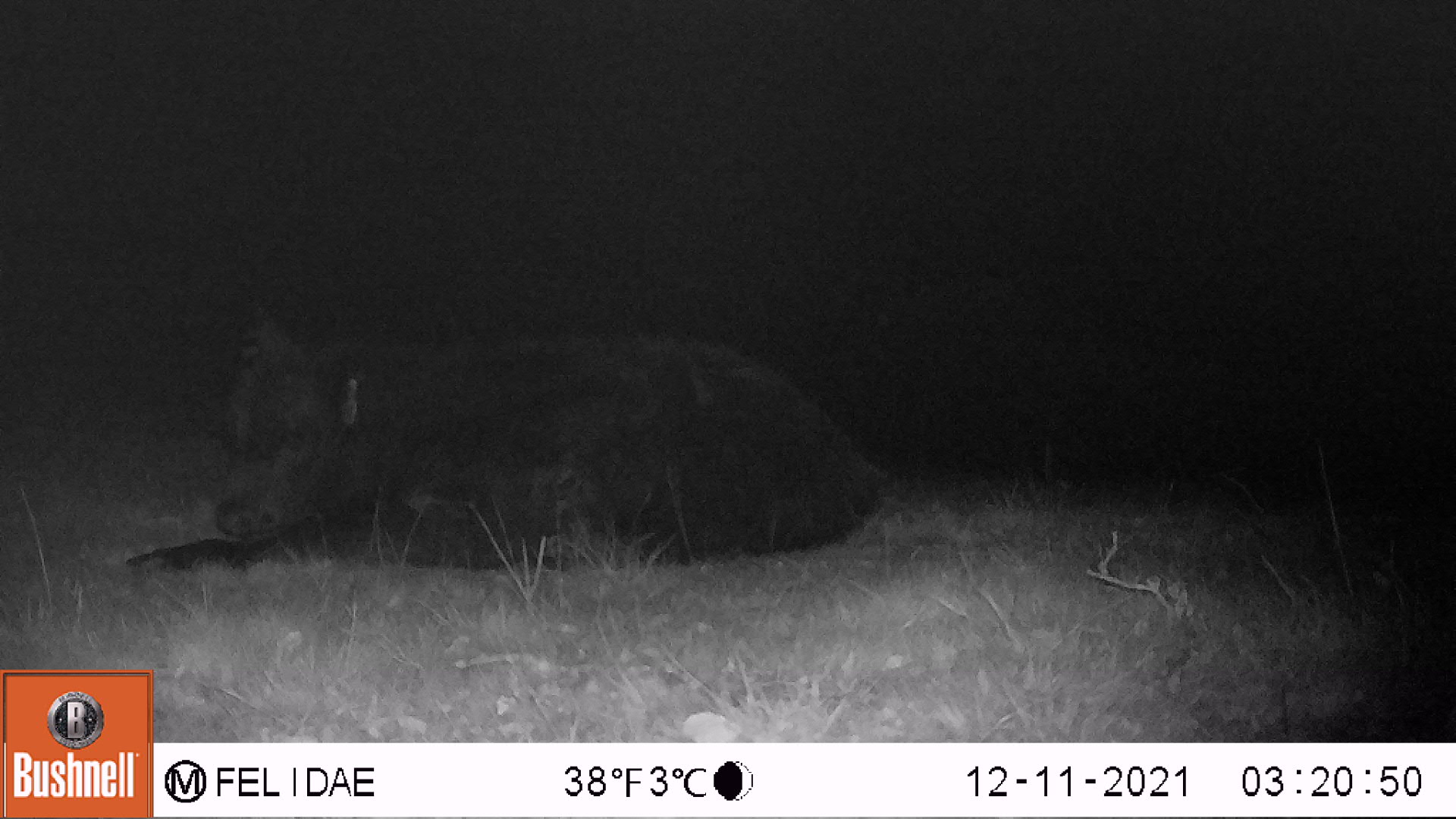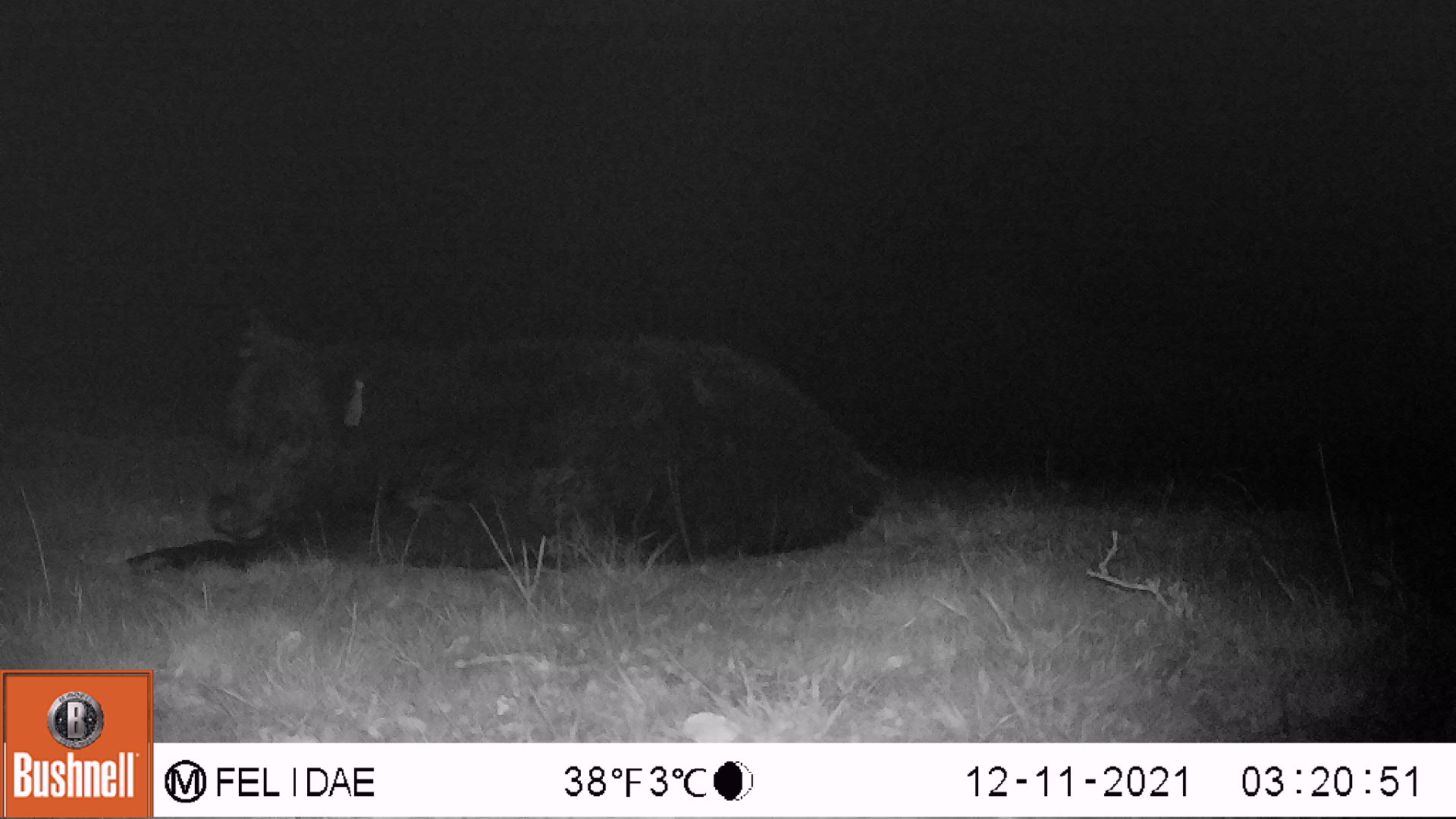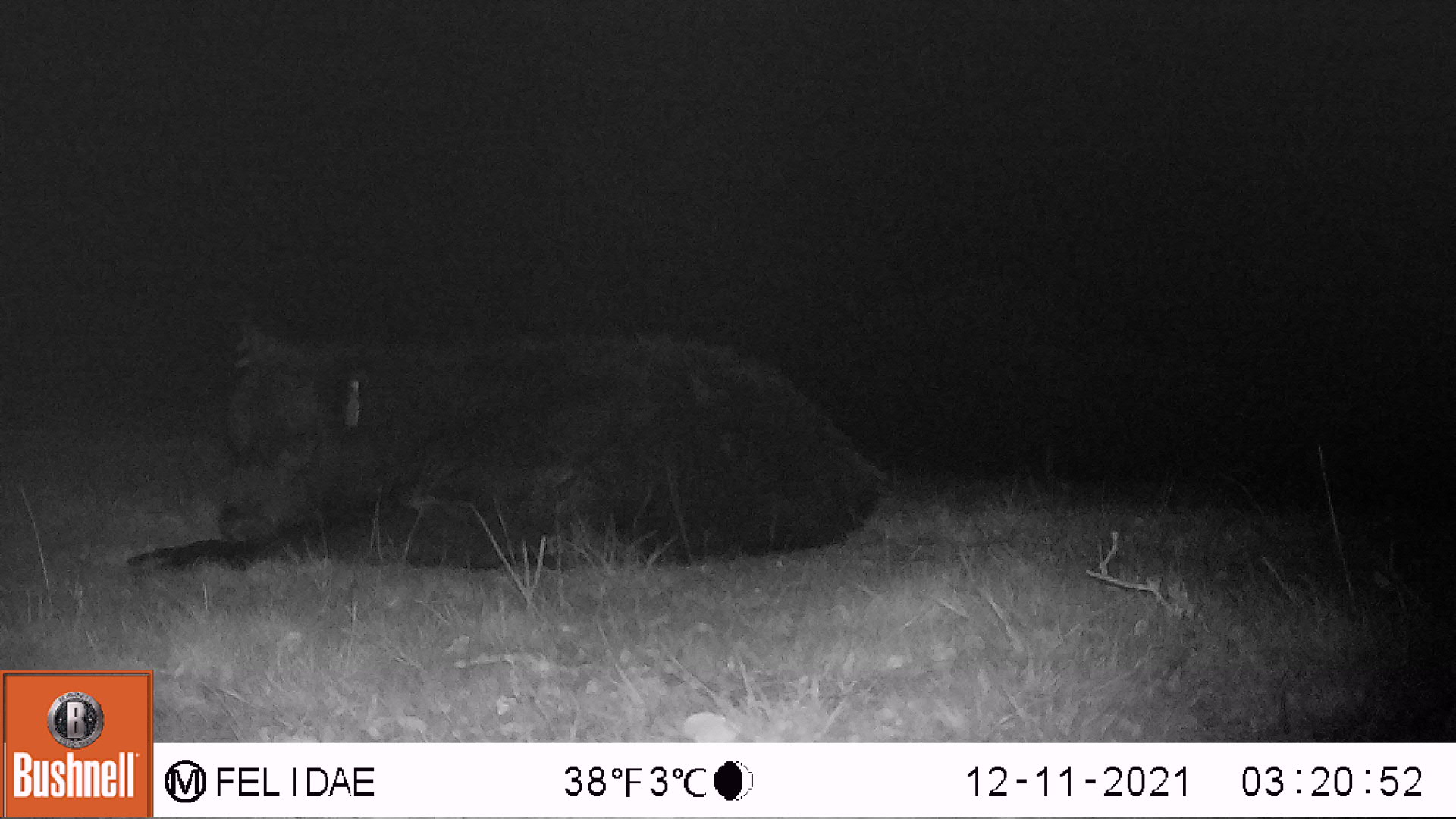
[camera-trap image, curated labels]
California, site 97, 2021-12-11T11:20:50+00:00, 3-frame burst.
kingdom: Animalia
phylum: Chordata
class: Mammalia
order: Artiodactyla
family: Bovidae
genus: Bos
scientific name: Bos taurus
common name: domestic cattle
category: cattle